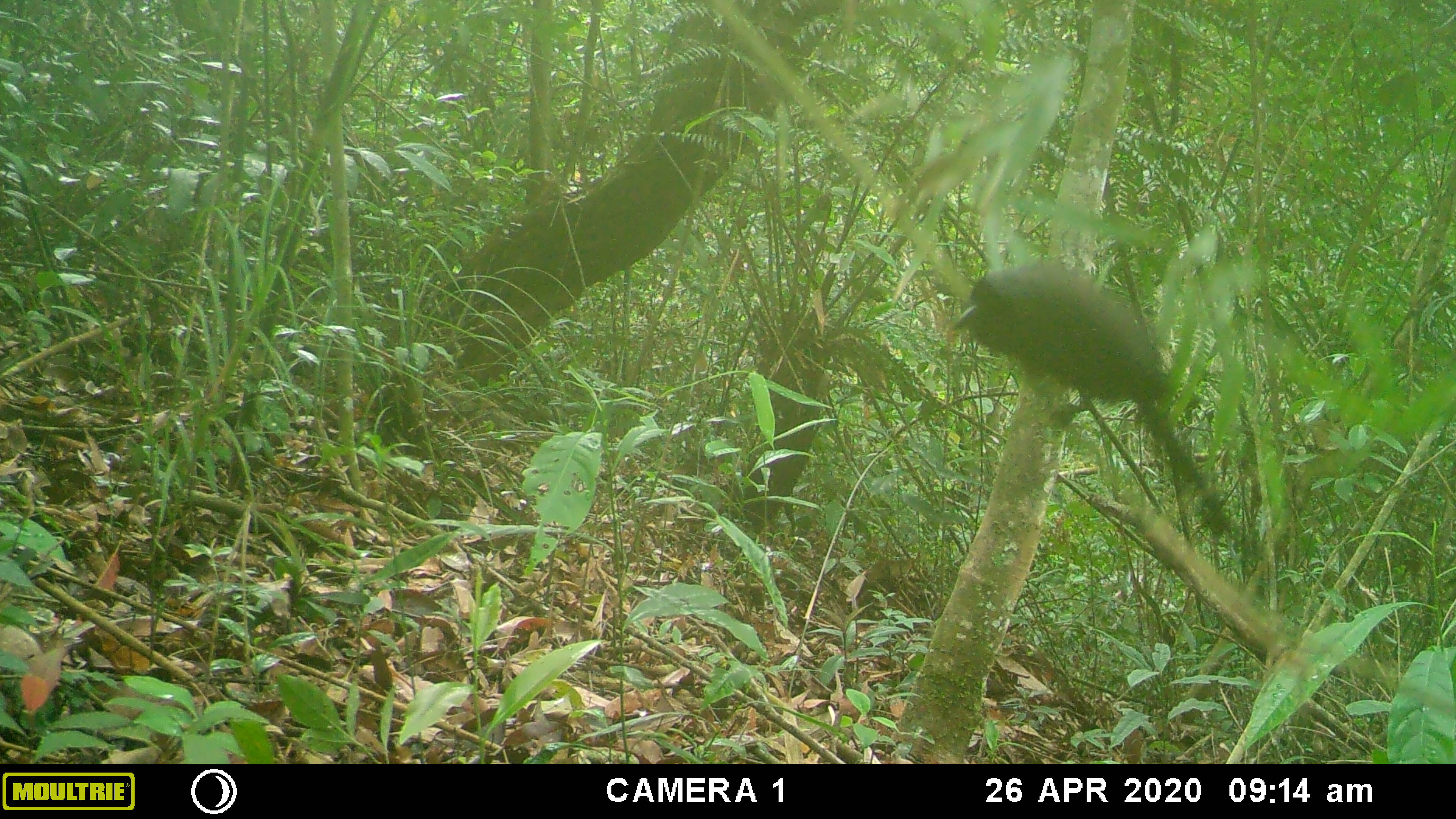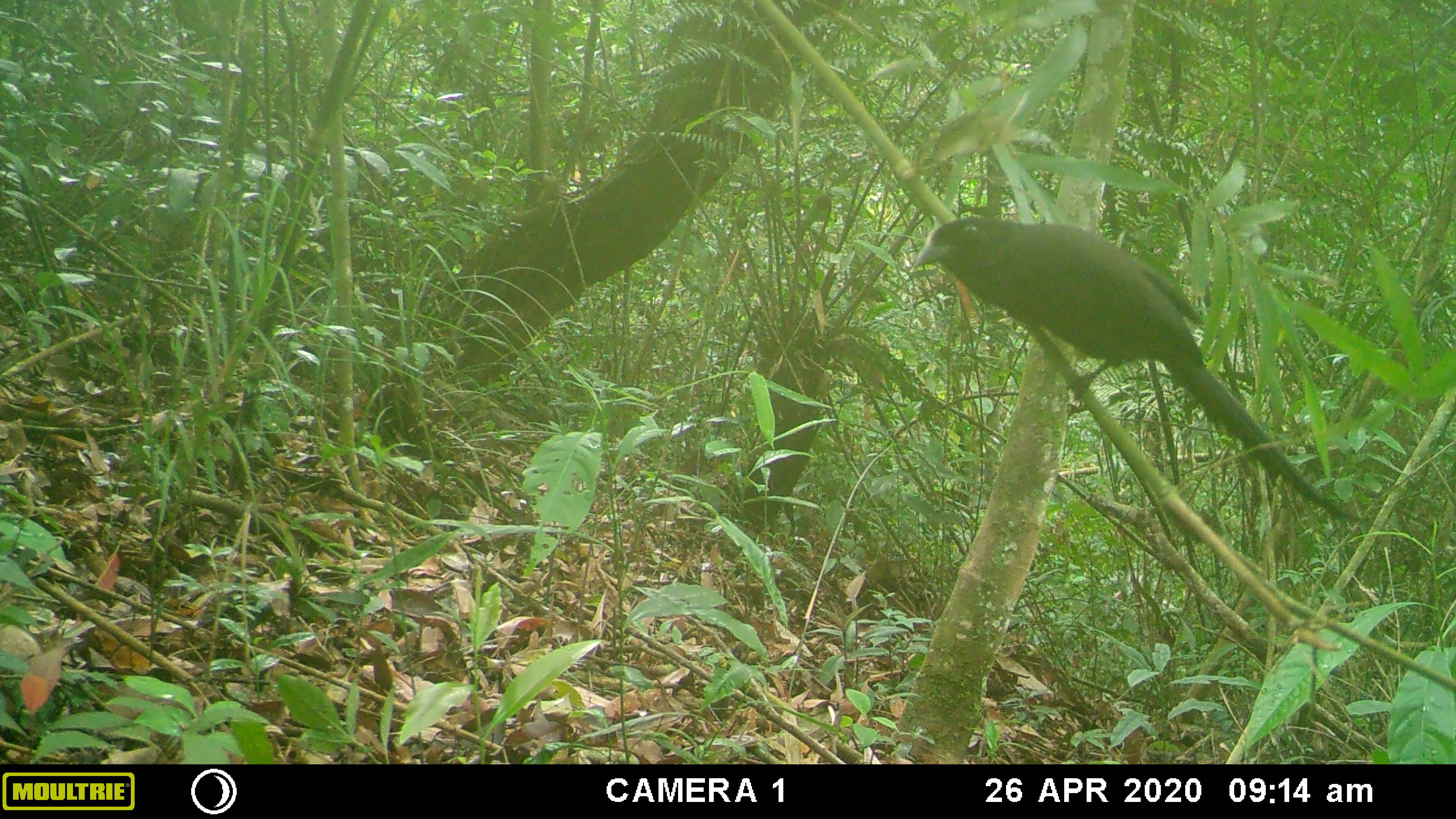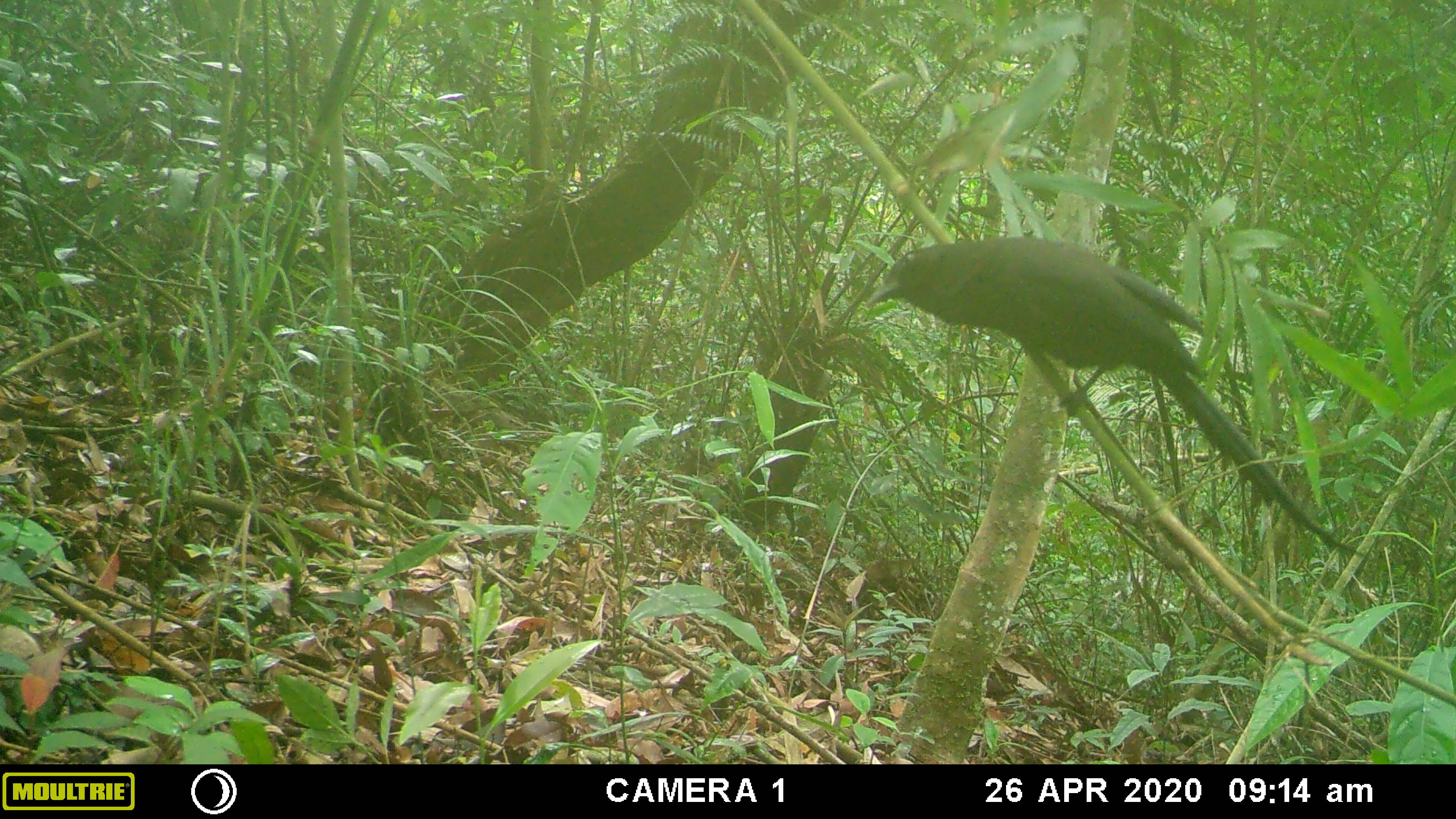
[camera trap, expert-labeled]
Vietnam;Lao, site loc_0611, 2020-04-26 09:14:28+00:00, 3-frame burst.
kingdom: Animalia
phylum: Chordata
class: Aves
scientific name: Aves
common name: bird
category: unidentified bird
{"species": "unidentified bird (bird) (Aves)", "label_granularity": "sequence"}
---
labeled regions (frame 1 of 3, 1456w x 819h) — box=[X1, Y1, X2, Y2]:
unidentified bird: box=[947, 257, 1232, 535]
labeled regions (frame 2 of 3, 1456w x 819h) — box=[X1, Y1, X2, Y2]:
unidentified bird: box=[908, 214, 1371, 523]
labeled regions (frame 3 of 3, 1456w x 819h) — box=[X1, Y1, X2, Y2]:
unidentified bird: box=[863, 234, 1371, 582]